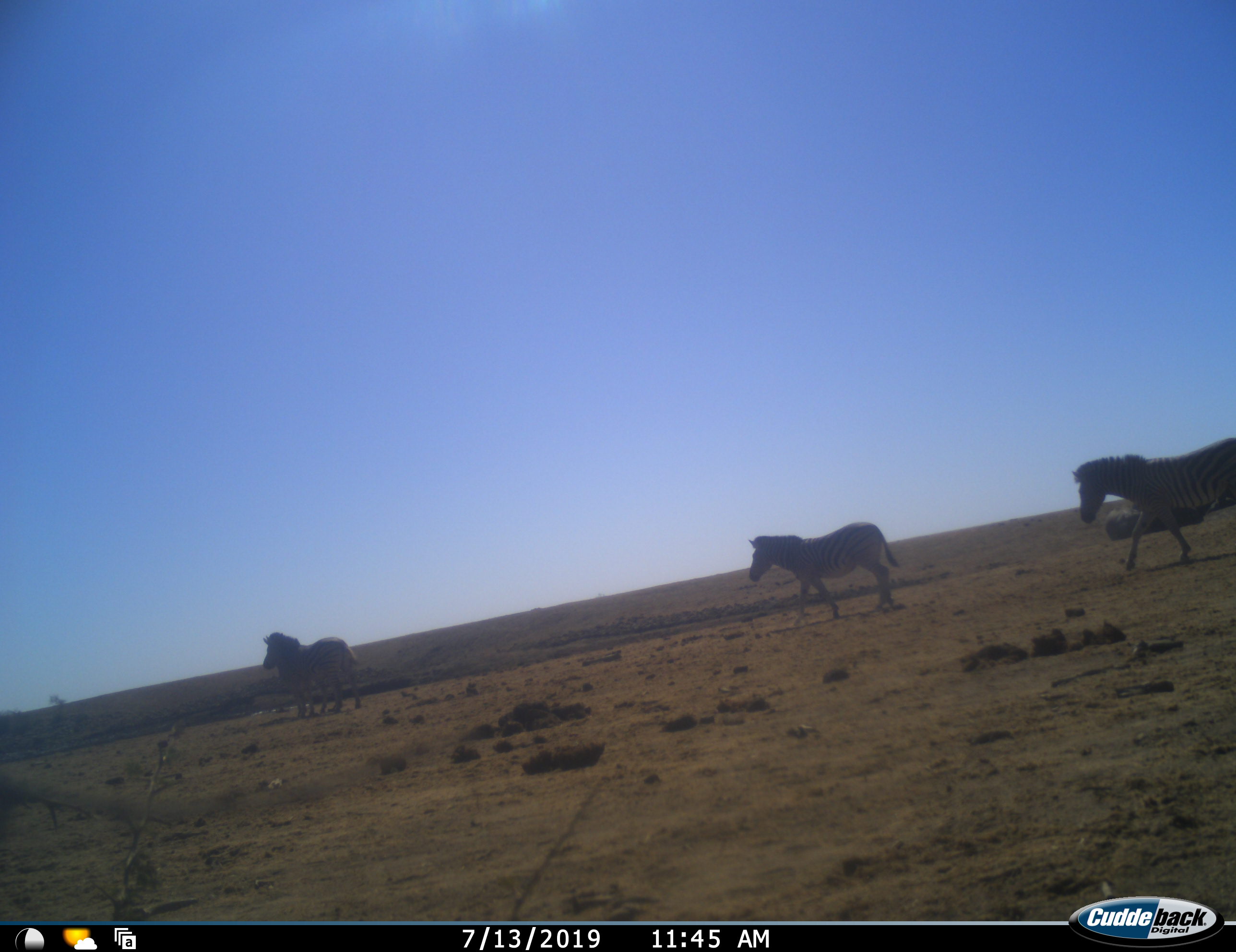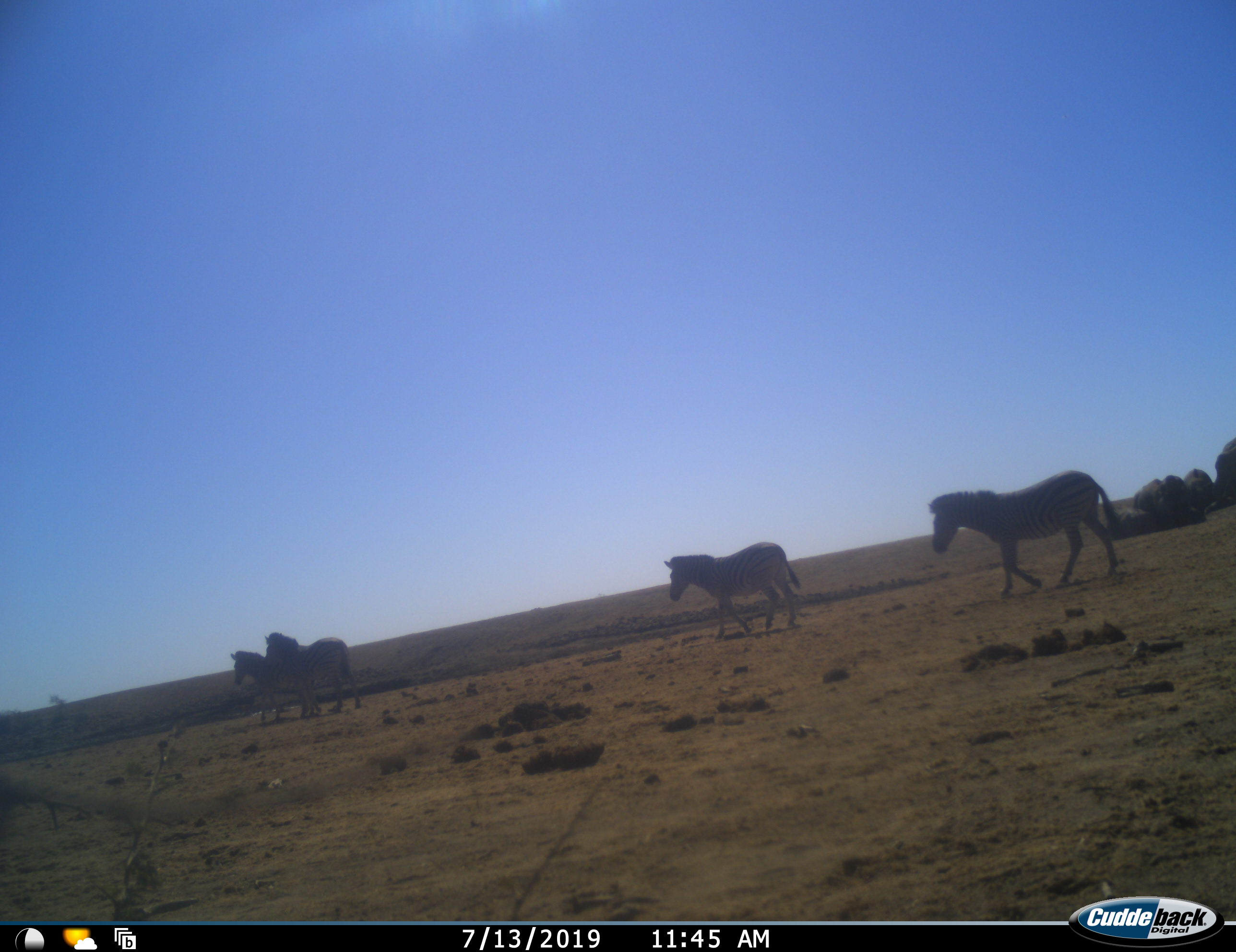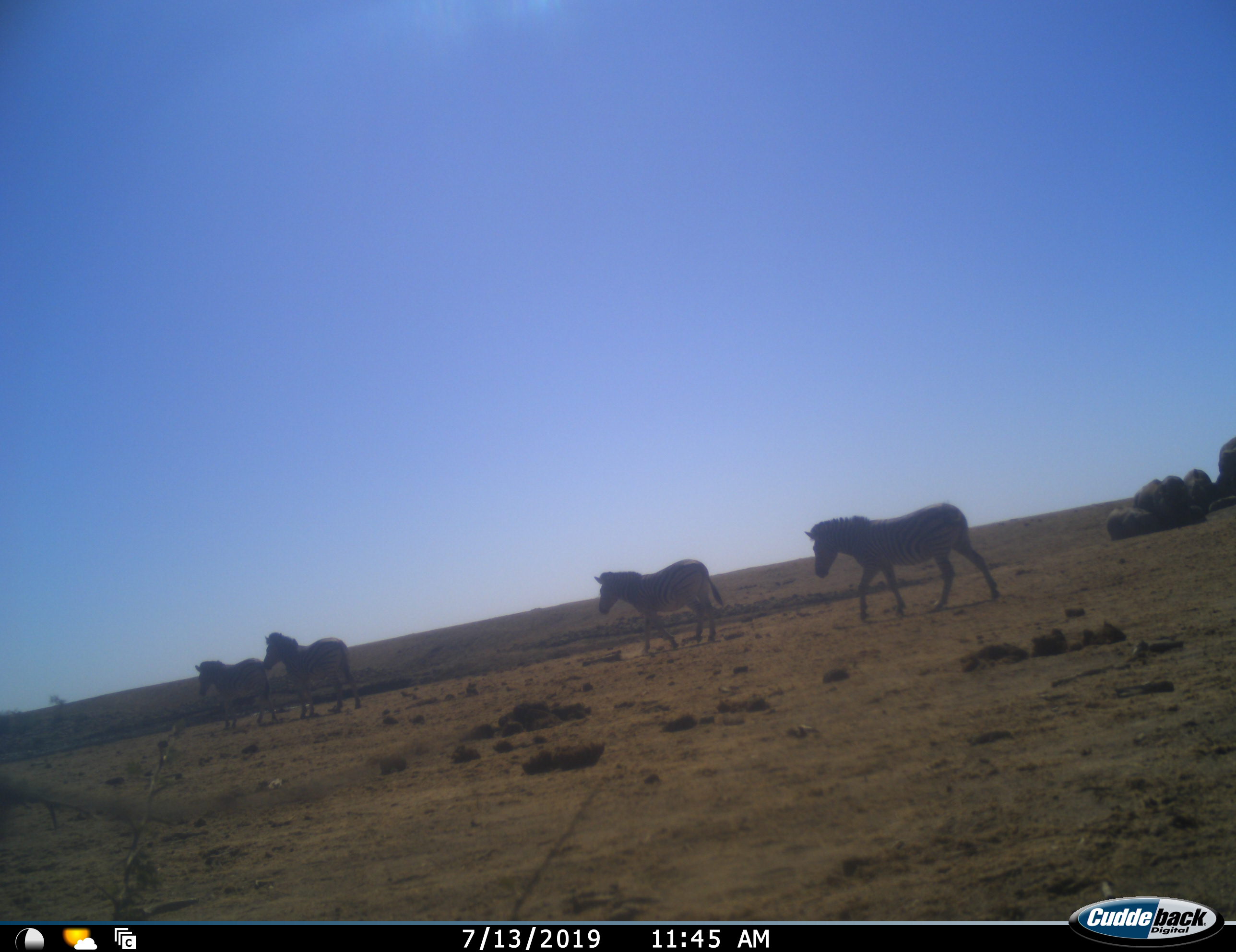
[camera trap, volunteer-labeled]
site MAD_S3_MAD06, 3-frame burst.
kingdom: Animalia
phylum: Chordata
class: Mammalia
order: Perissodactyla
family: Equidae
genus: Equus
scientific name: Equus quagga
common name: plains zebra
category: zebraplains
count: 4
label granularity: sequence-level